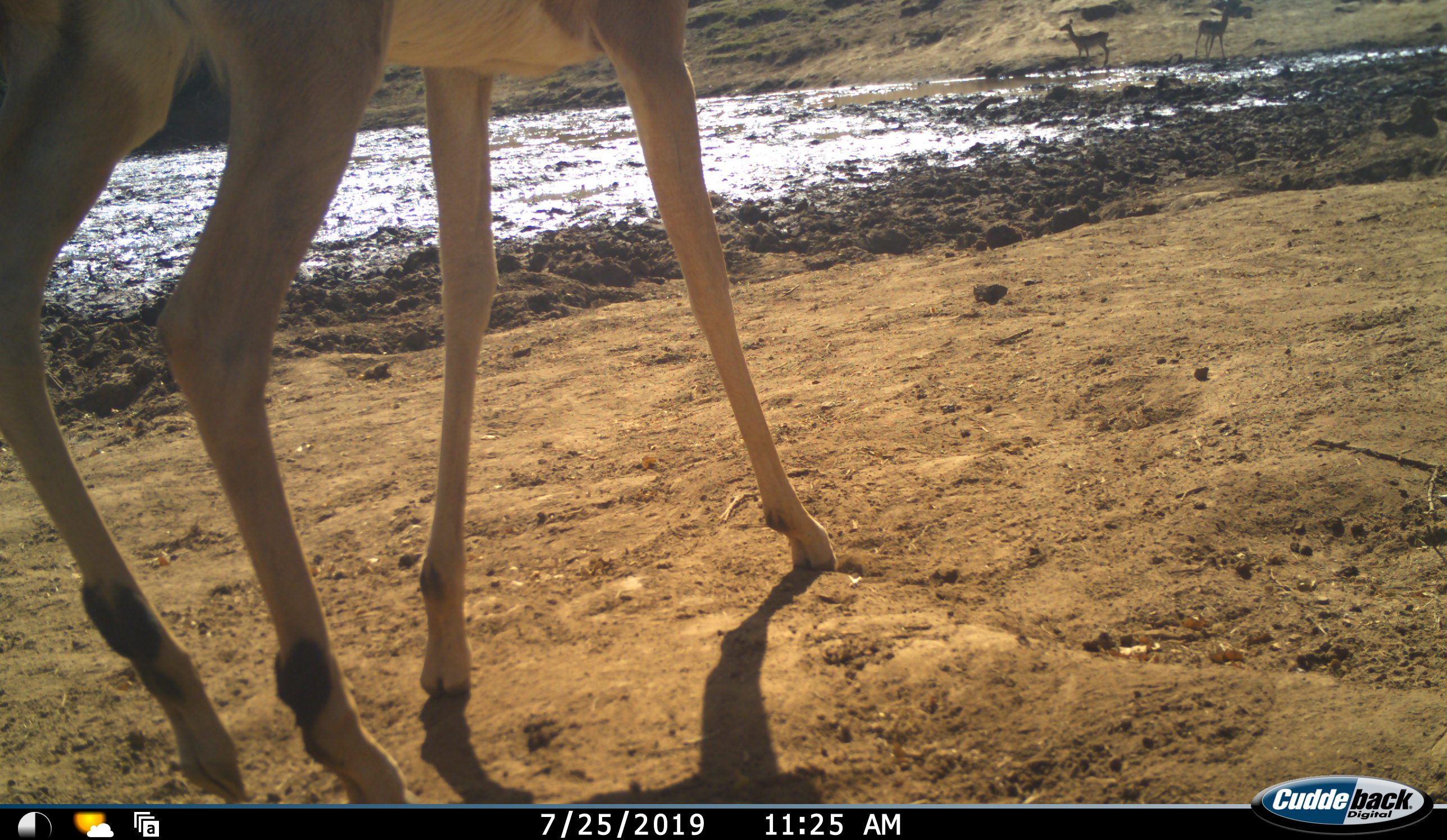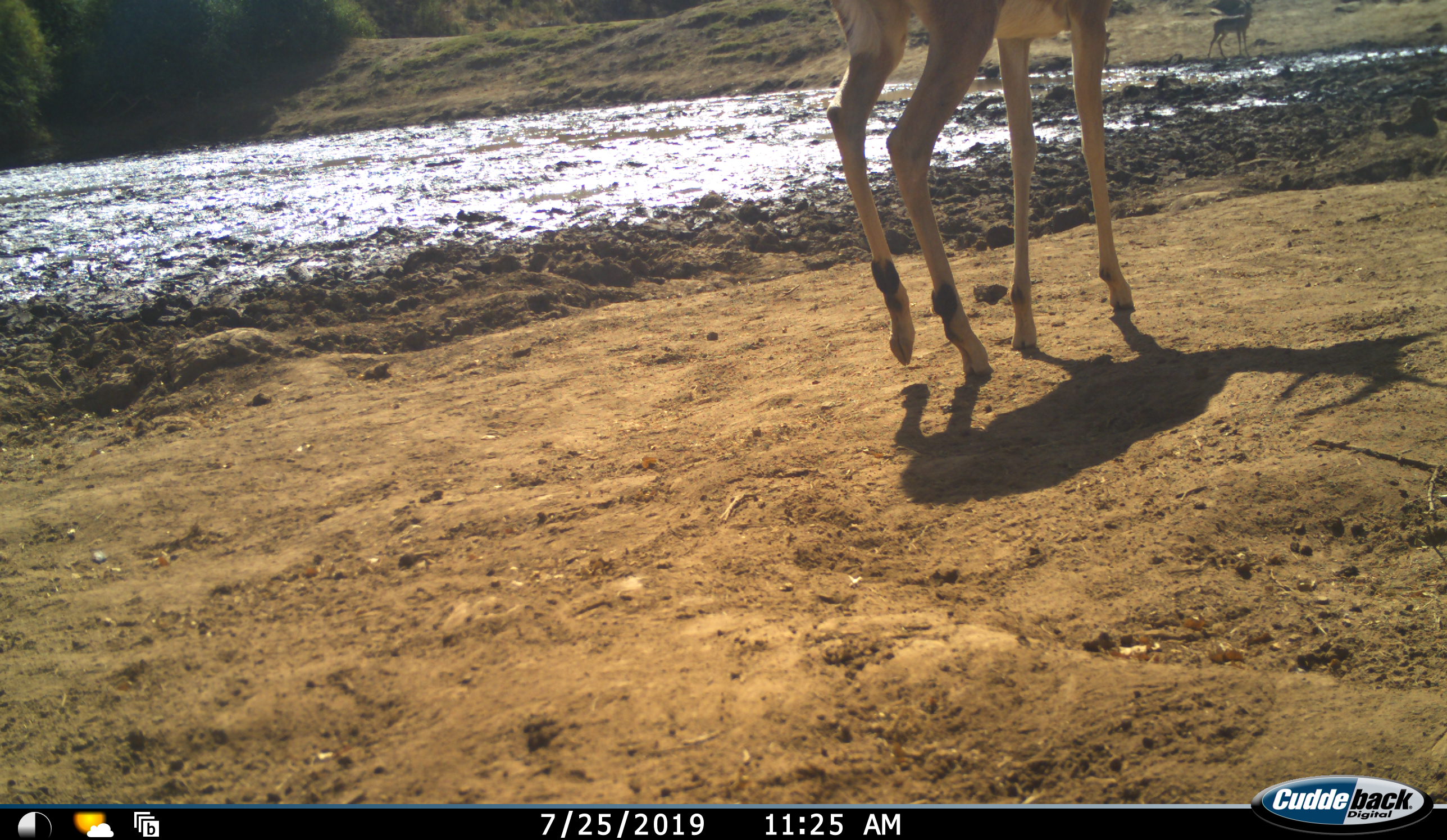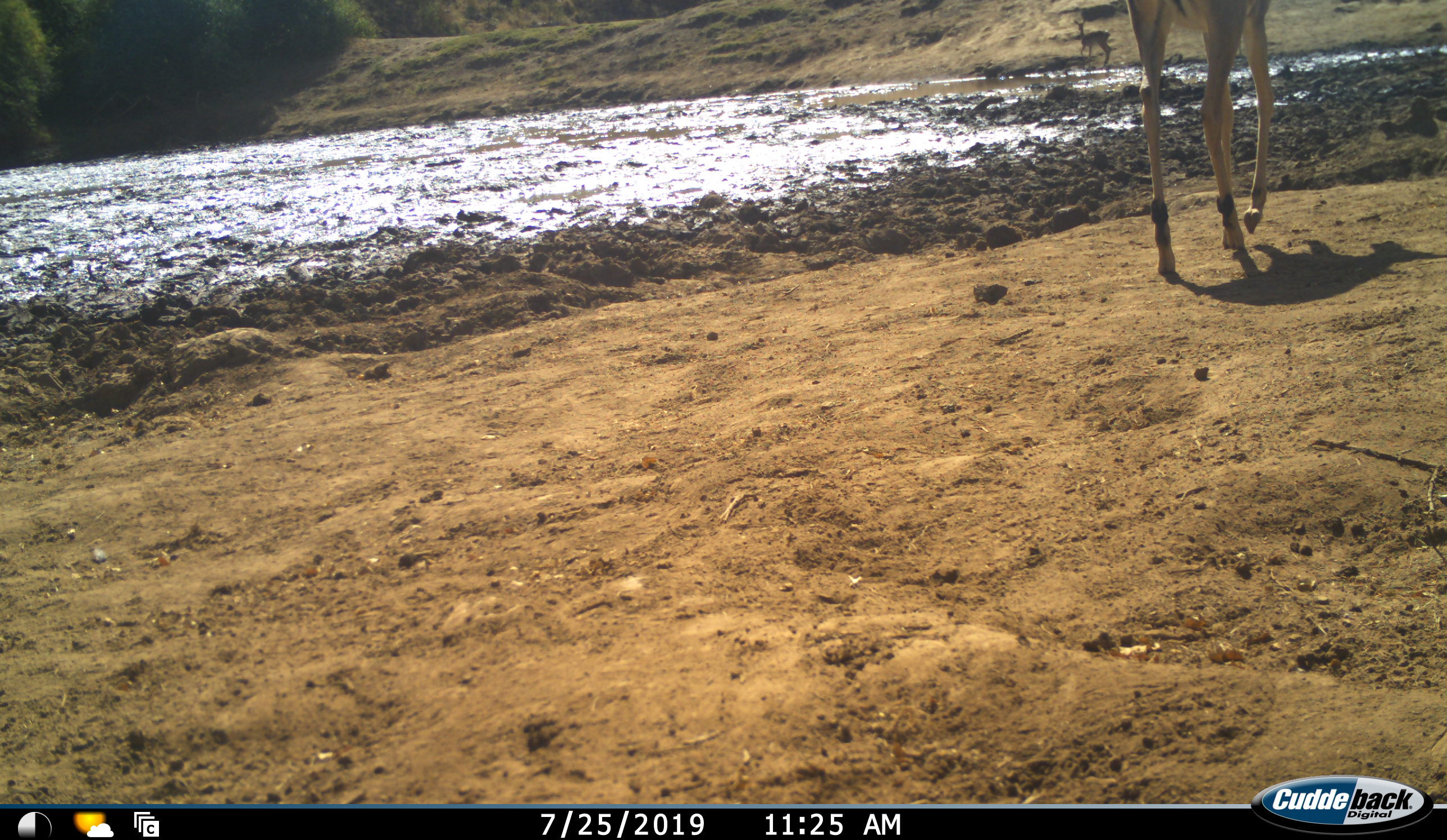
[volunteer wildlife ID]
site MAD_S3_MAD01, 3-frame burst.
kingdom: Animalia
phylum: Chordata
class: Mammalia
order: Artiodactyla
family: Bovidae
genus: Aepyceros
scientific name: Aepyceros melampus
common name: impala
Impala (Aepyceros melampus), count 1. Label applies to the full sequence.